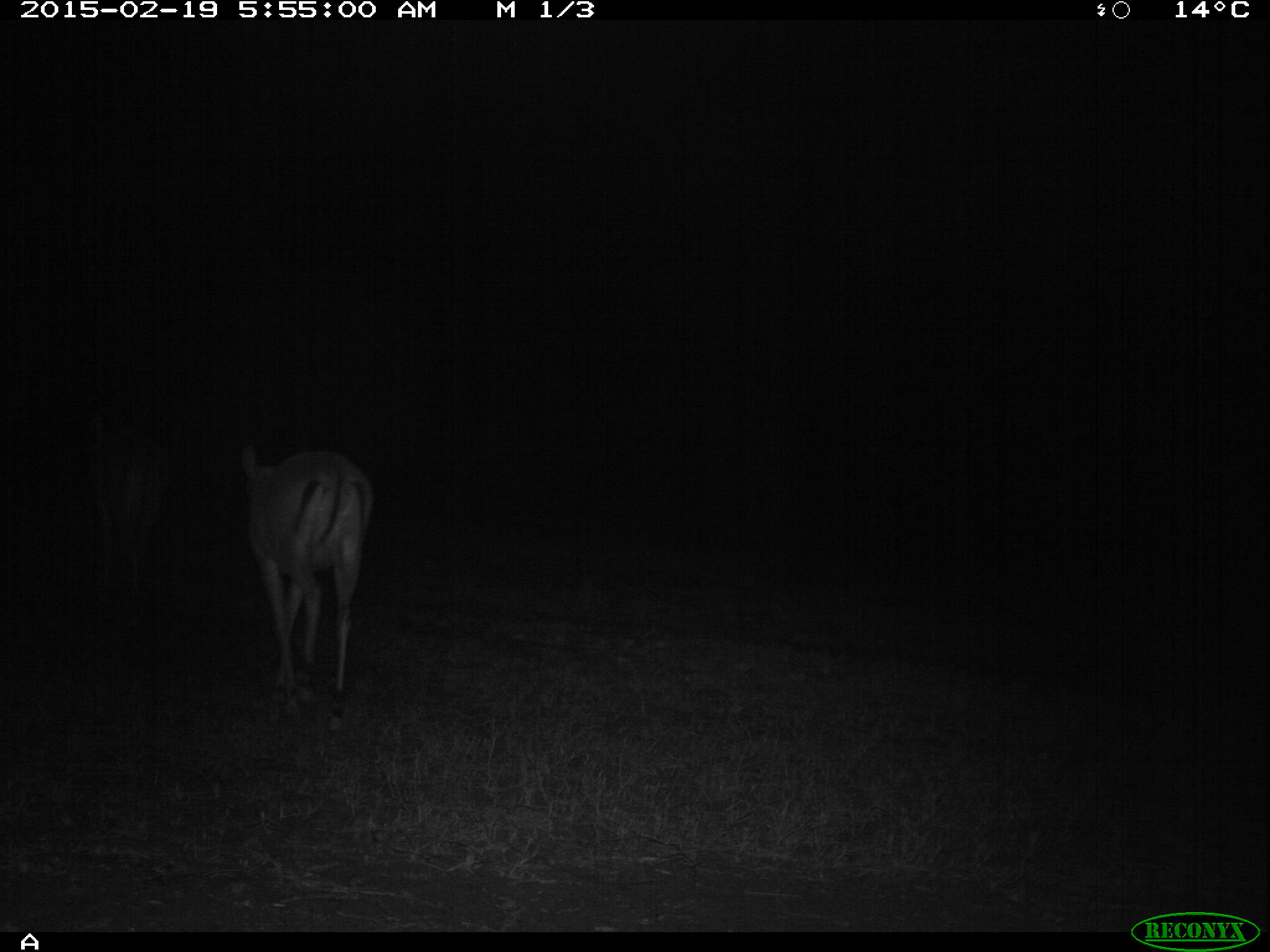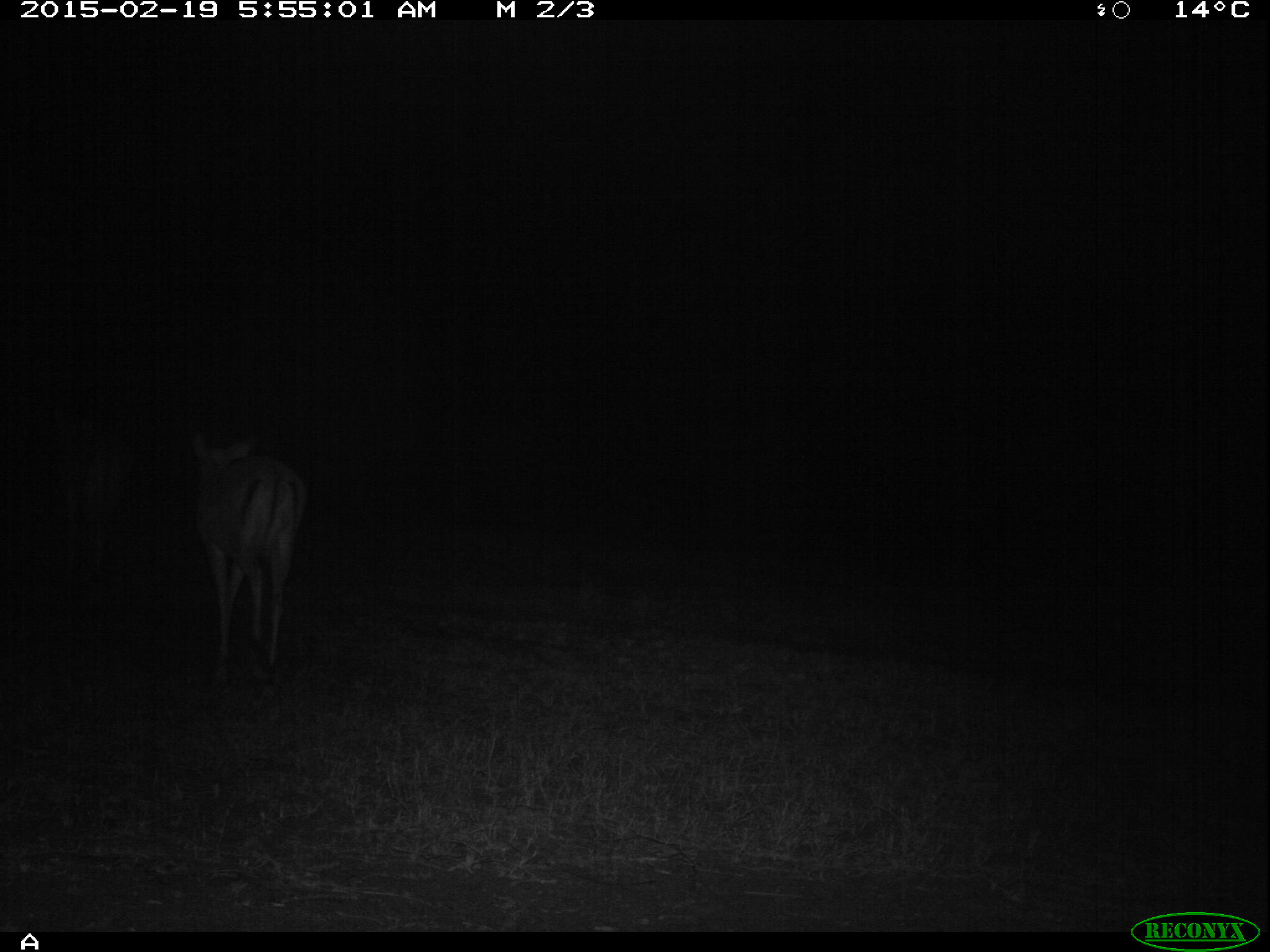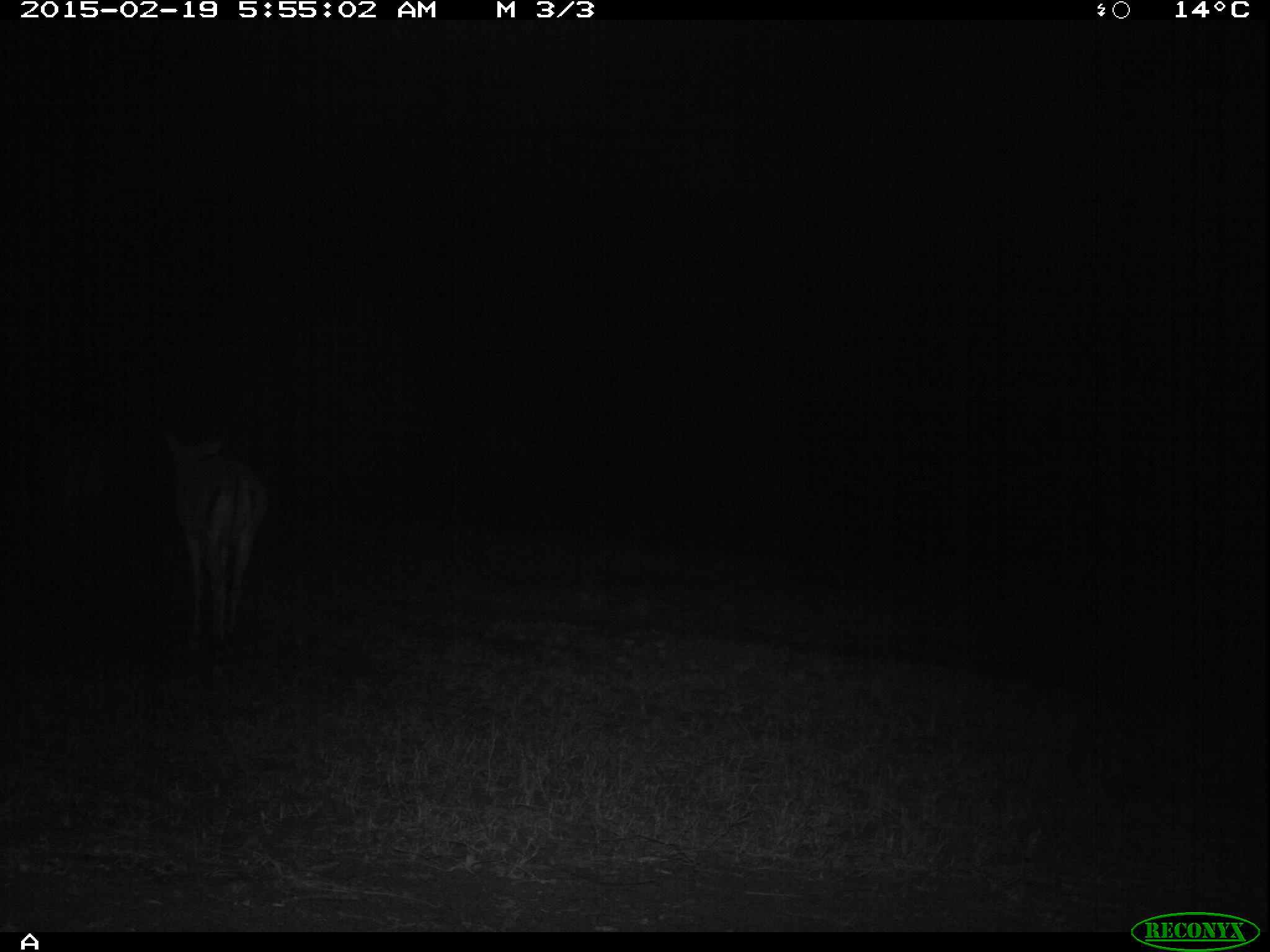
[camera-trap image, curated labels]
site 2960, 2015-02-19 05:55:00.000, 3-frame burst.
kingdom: Animalia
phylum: Chordata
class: Mammalia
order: Artiodactyla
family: Bovidae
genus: Aepyceros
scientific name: Aepyceros melampus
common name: impala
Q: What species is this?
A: Aepyceros melampus (impala).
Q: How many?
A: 1.